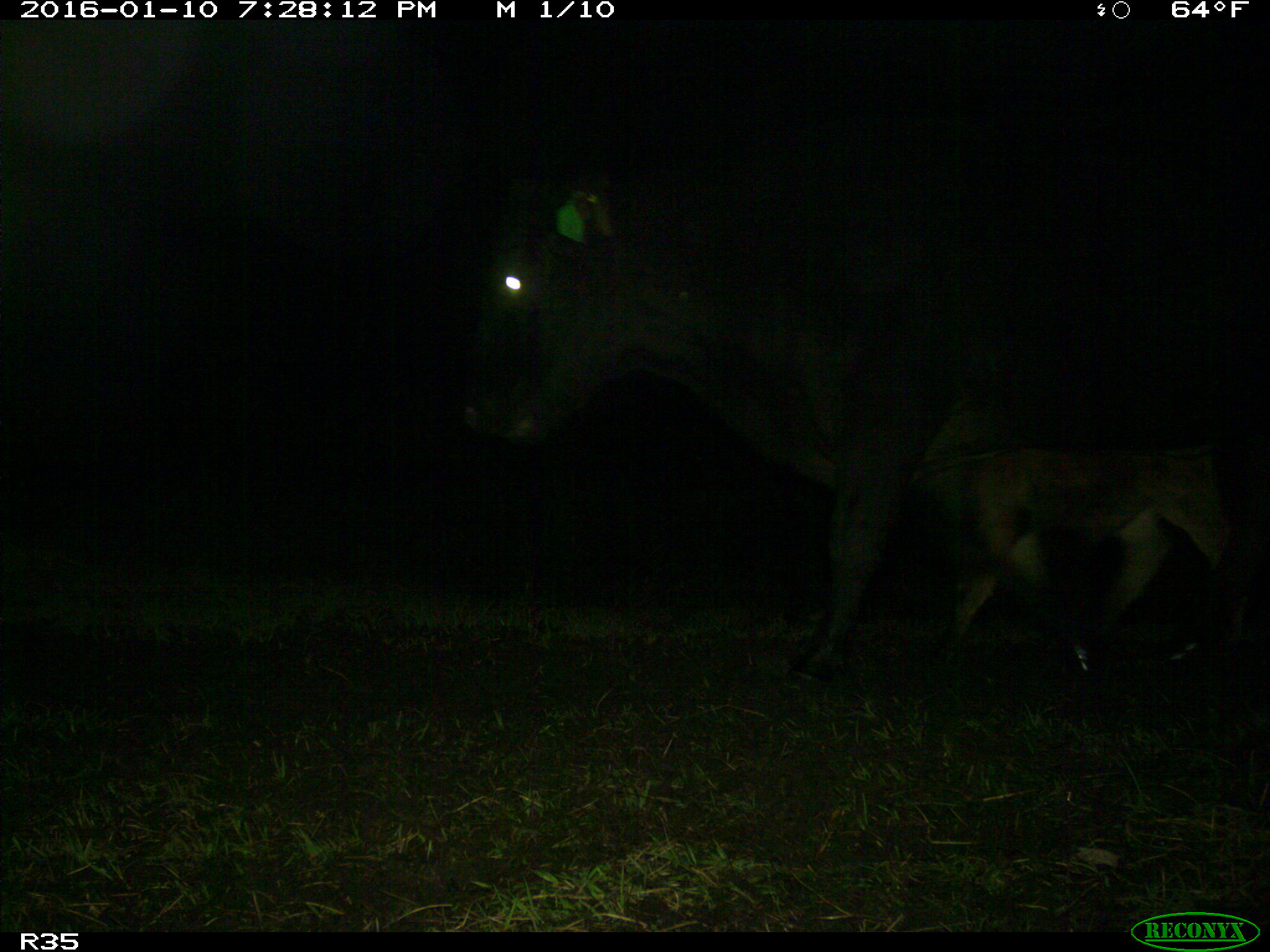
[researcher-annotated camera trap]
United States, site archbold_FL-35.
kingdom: Animalia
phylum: Chordata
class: Mammalia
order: Artiodactyla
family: Bovidae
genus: Bos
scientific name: Bos taurus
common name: domestic cow